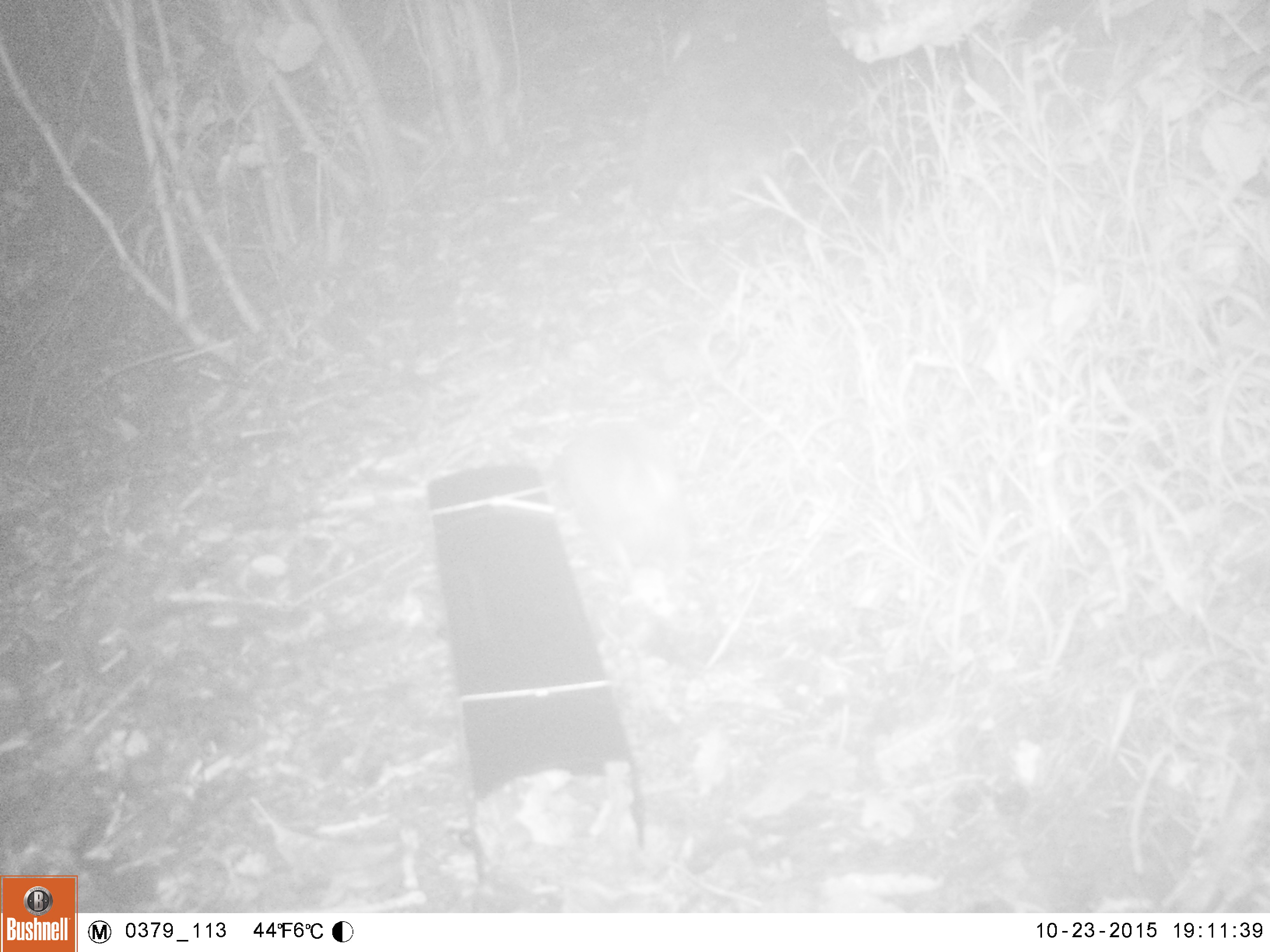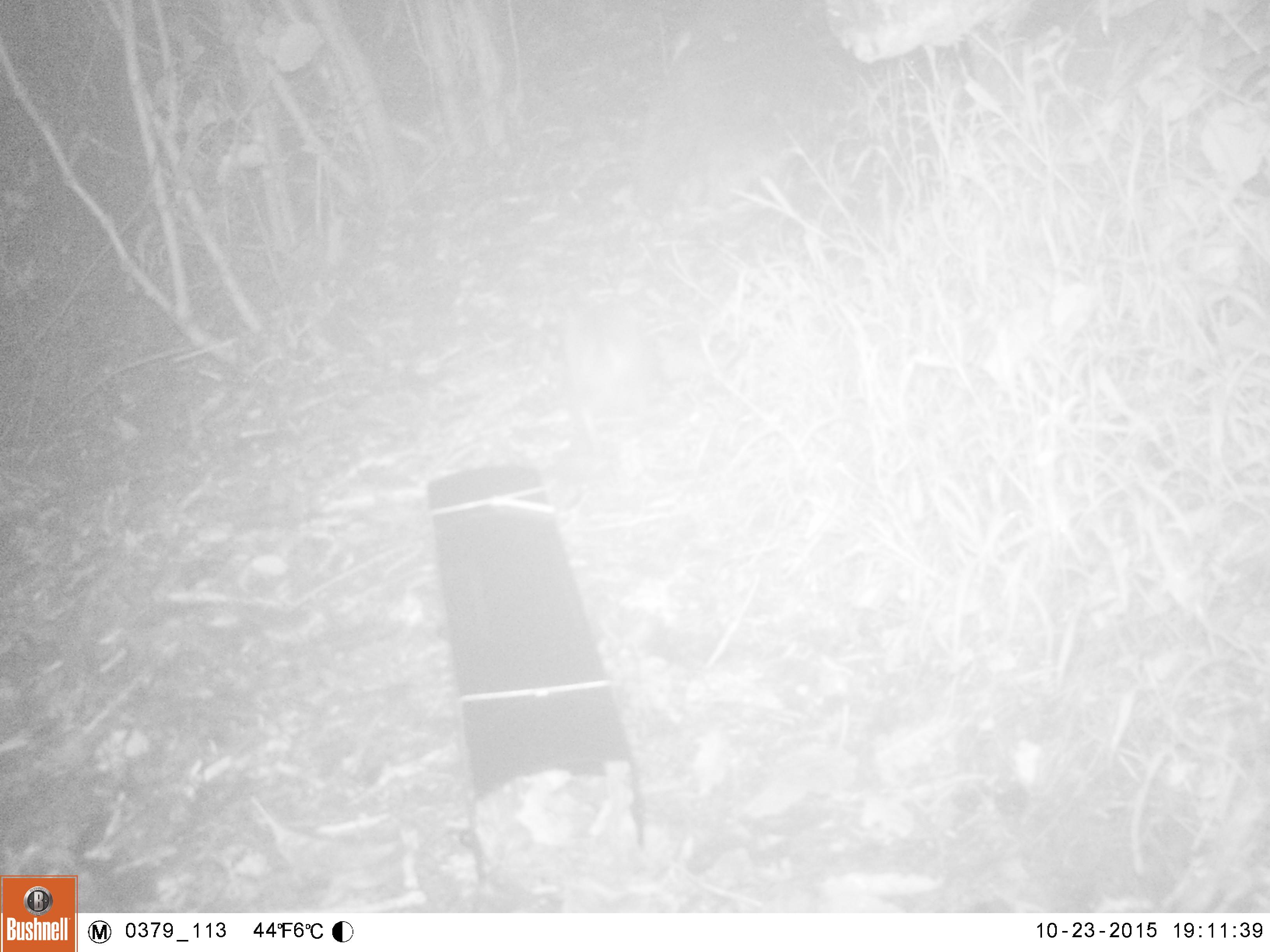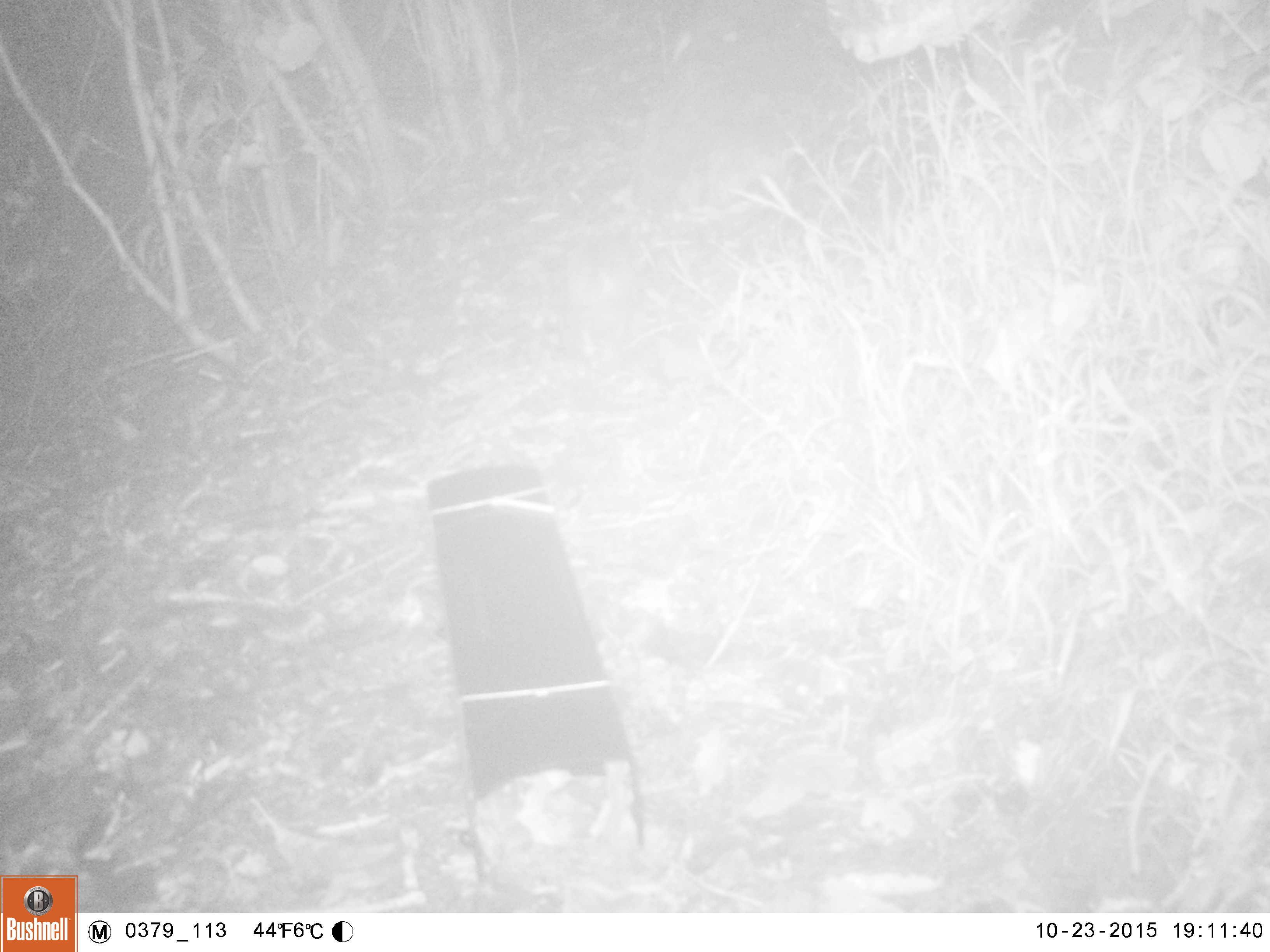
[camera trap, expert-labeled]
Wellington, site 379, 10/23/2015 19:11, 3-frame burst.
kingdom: Animalia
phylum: Chordata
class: Mammalia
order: Eulipotyphla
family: Erinaceidae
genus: Erinaceus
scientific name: Erinaceus europaeus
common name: hedgehog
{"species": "hedgehog (Erinaceus europaeus)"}